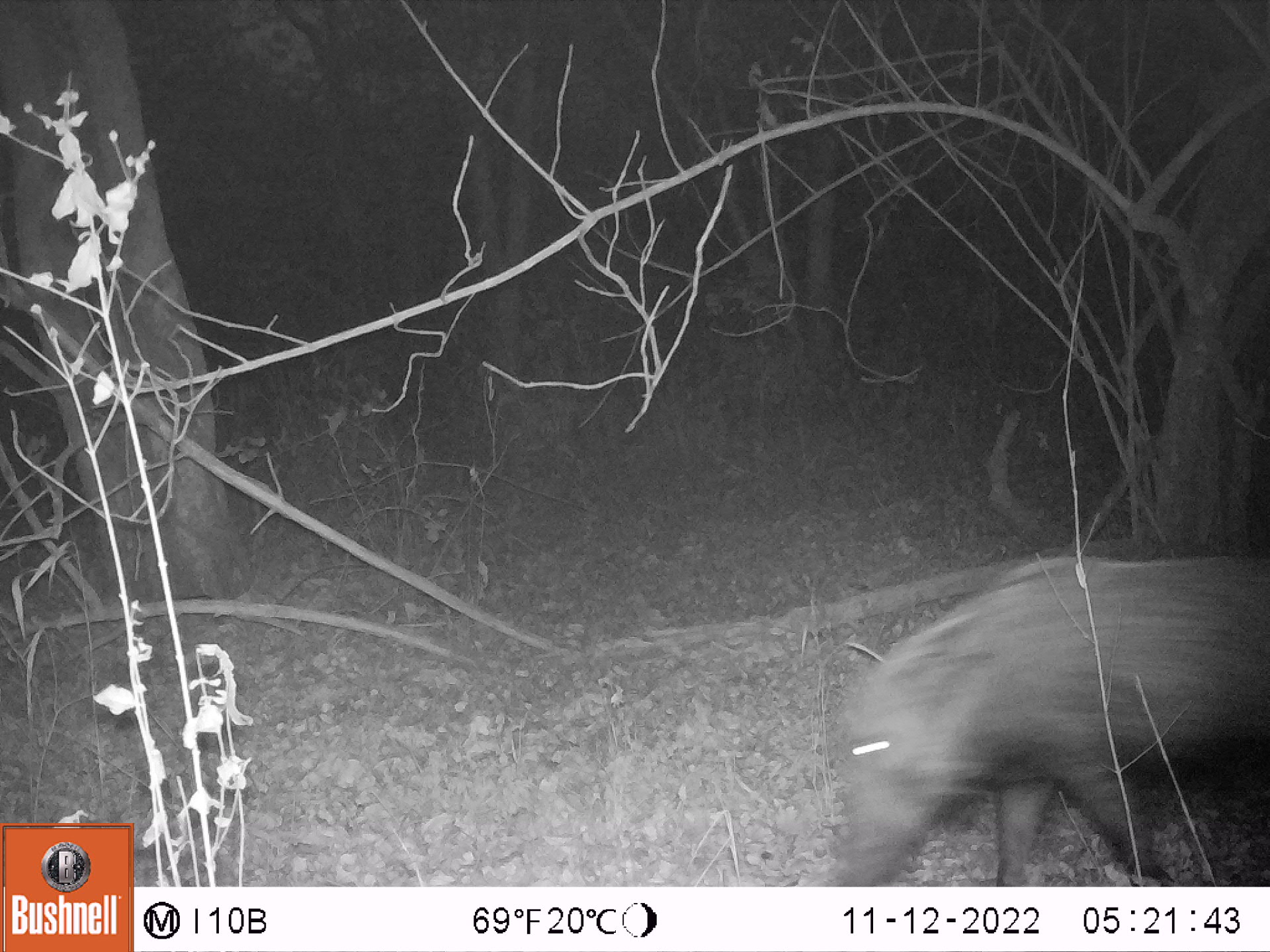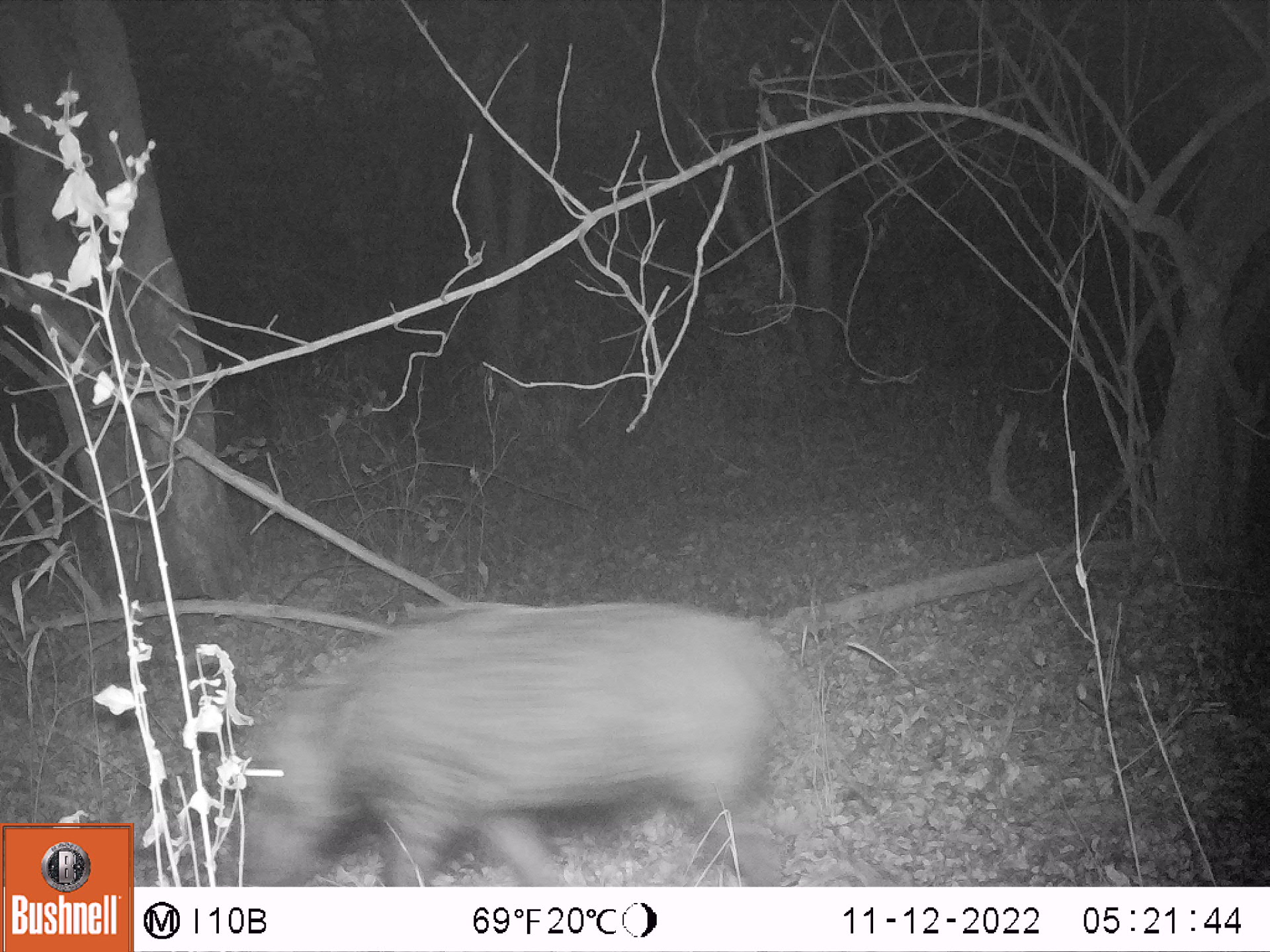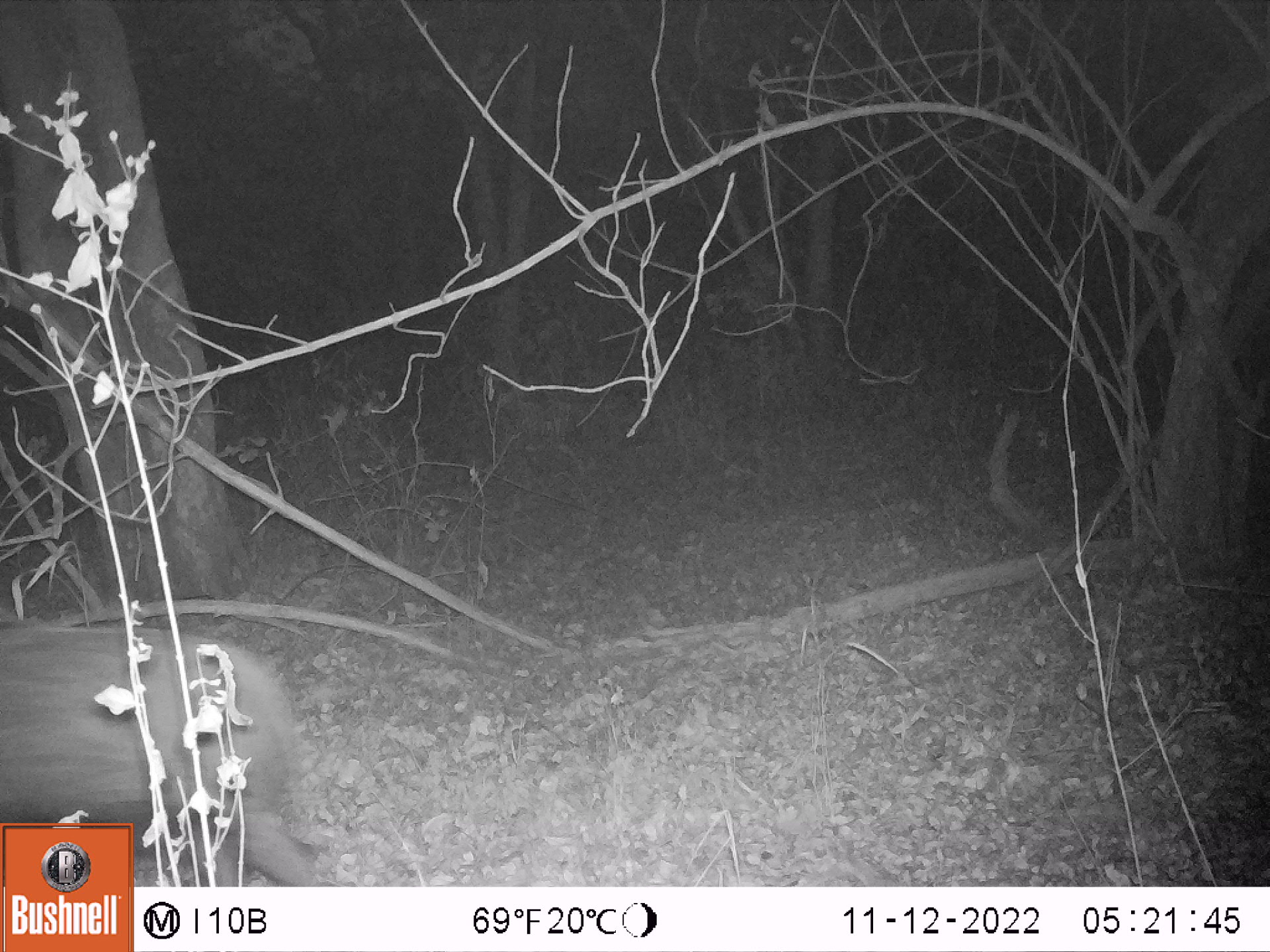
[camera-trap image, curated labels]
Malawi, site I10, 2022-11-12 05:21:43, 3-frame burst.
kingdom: Animalia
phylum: Chordata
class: Mammalia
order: Artiodactyla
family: Suidae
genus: Potamochoerus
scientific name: Potamochoerus larvatus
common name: bushpig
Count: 1.